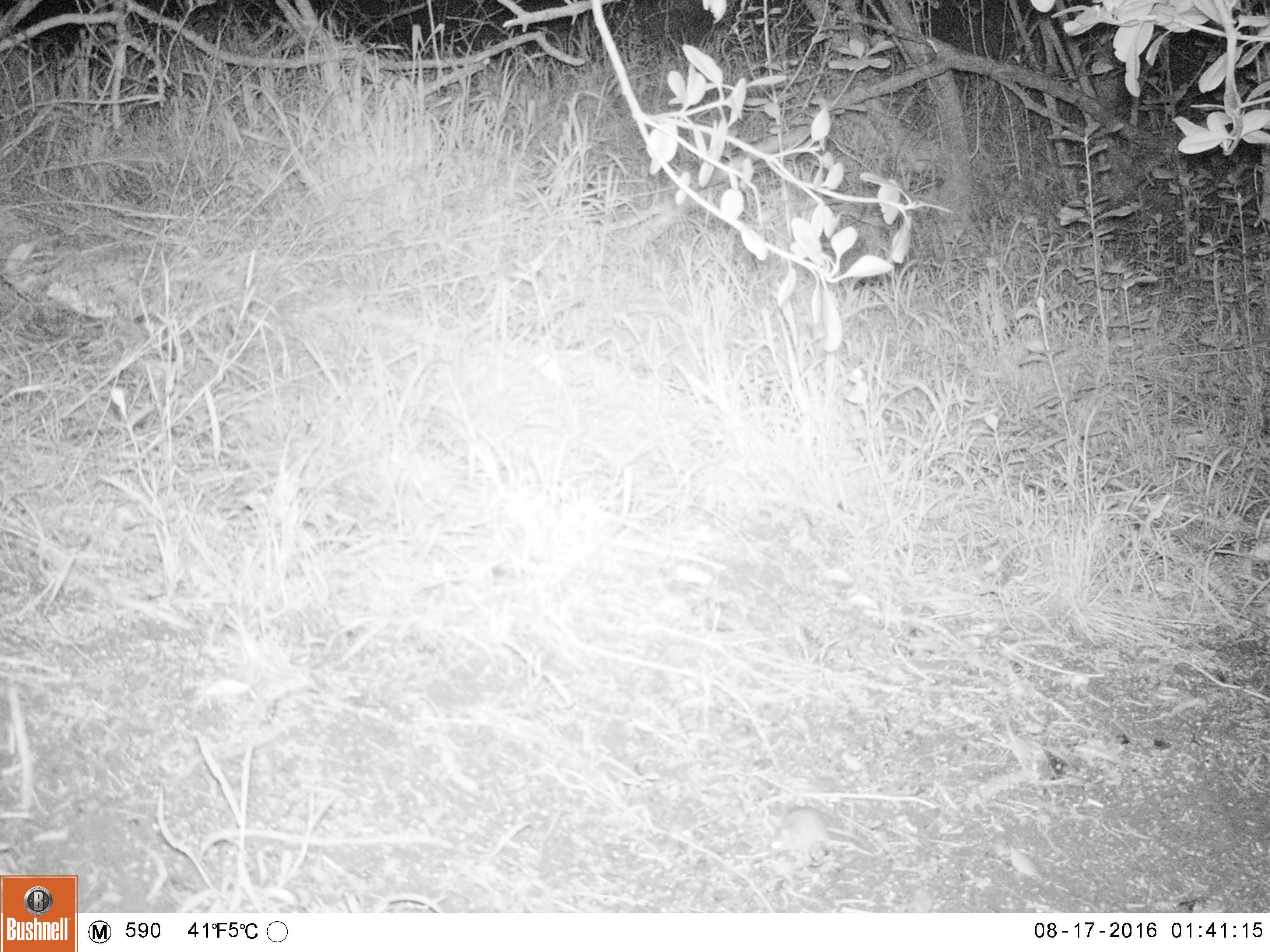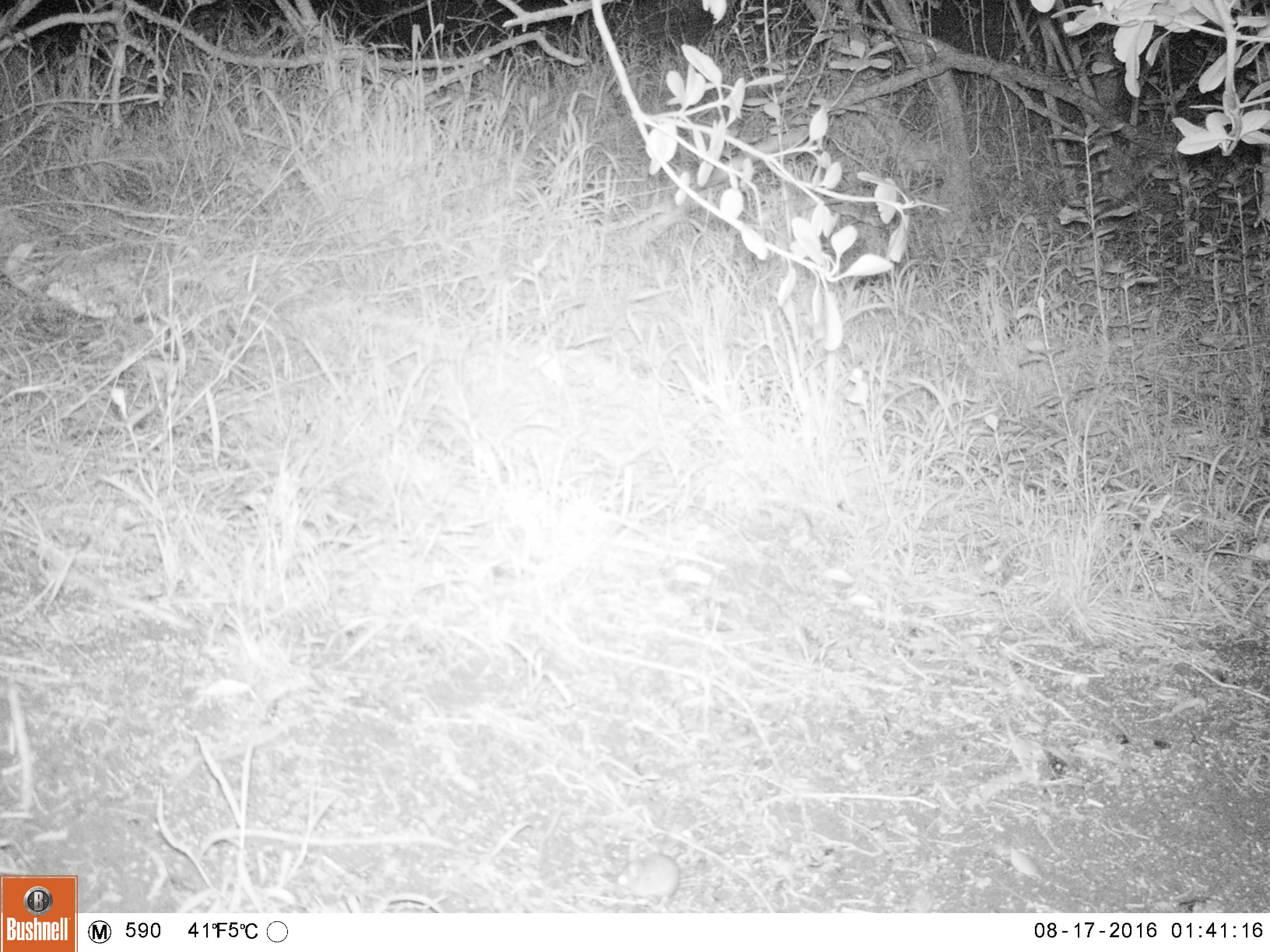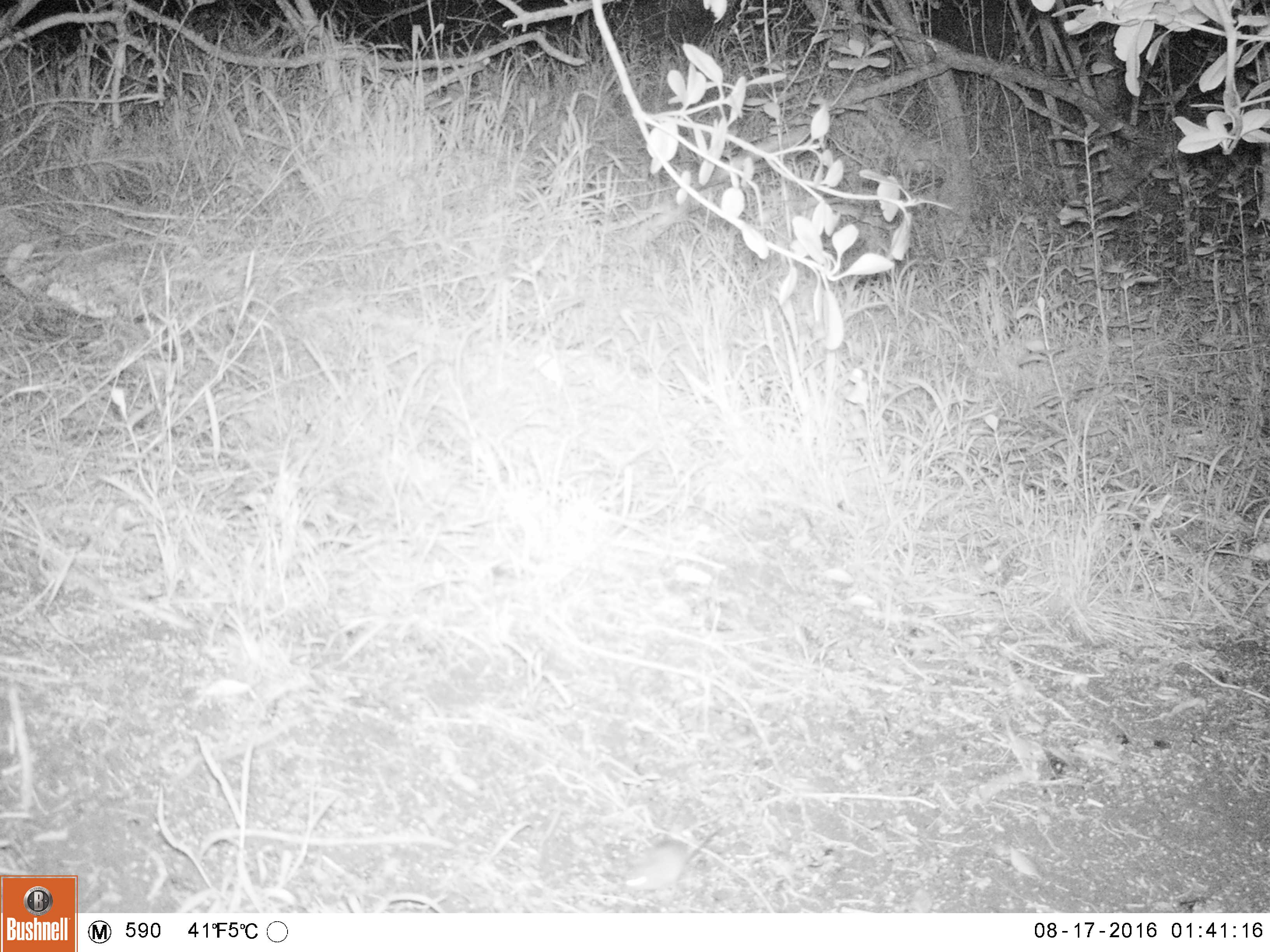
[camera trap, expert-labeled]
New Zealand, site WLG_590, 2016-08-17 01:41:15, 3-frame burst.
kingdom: Animalia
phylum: Chordata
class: Mammalia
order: Rodentia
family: Muridae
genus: Mus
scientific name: Mus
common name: mouse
Mouse (Mus).